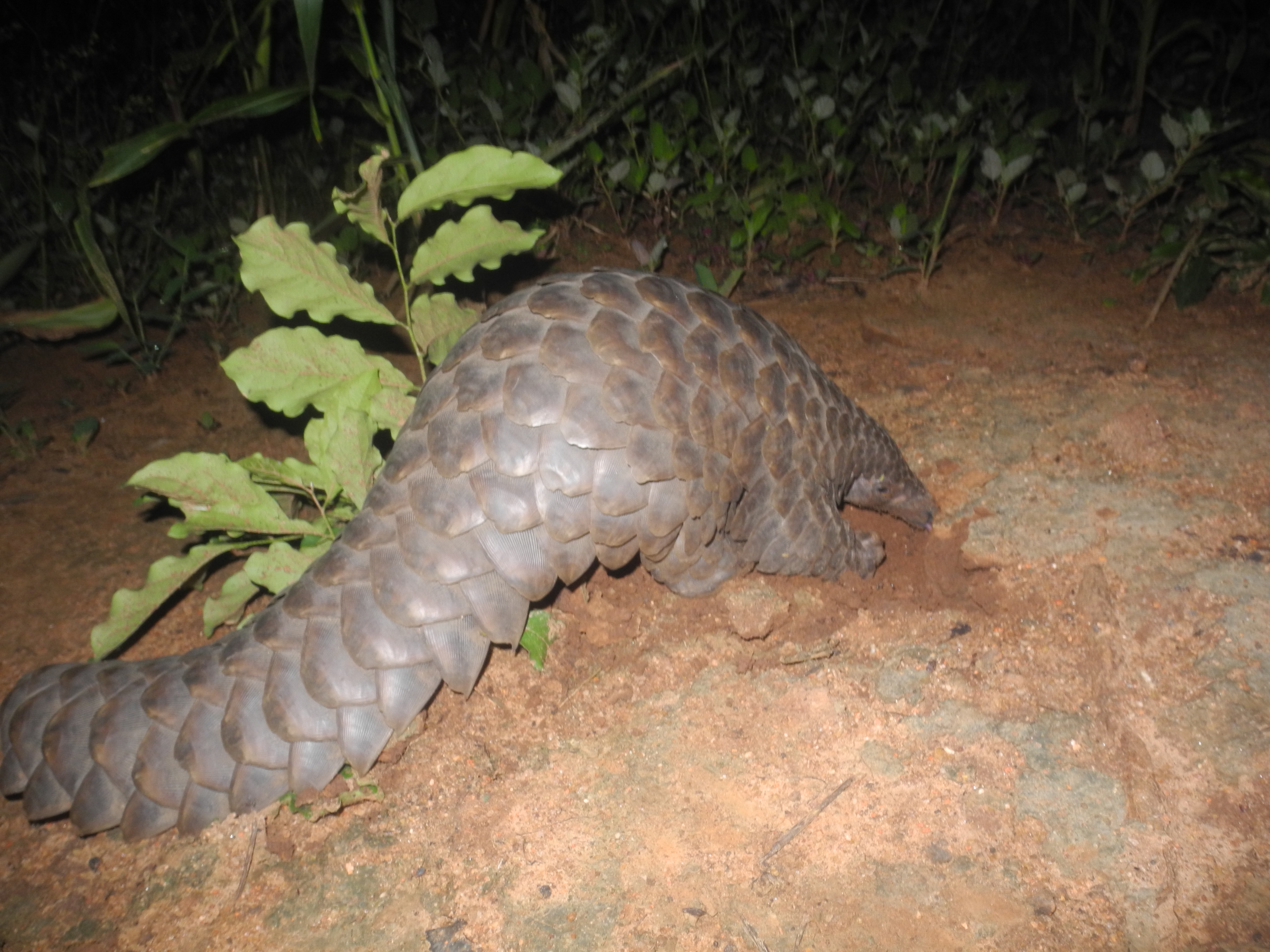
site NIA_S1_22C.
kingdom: Animalia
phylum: Chordata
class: Mammalia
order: Tubulidentata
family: Orycteropodidae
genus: Orycteropus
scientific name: Orycteropus afer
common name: aardvark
Aardvark (Orycteropus afer), count 1. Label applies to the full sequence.